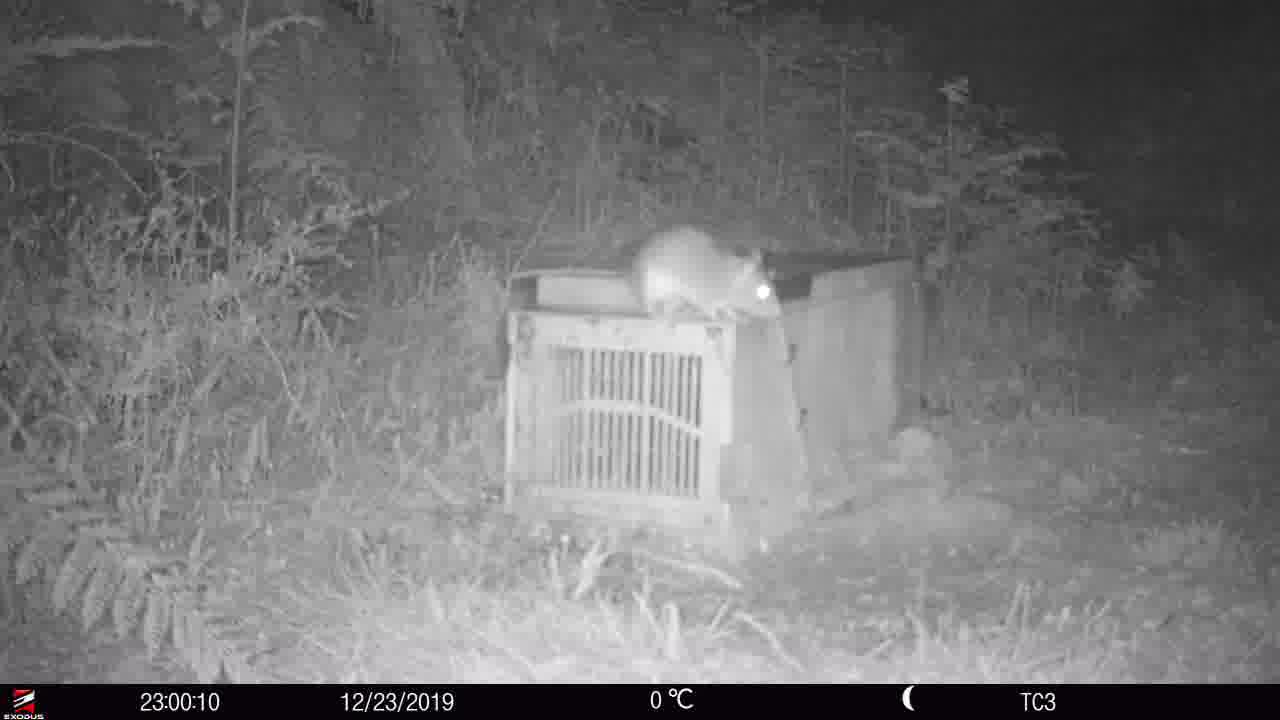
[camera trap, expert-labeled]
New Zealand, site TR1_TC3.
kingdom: Animalia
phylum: Chordata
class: Mammalia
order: Rodentia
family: Muridae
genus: Rattus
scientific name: Rattus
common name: rat